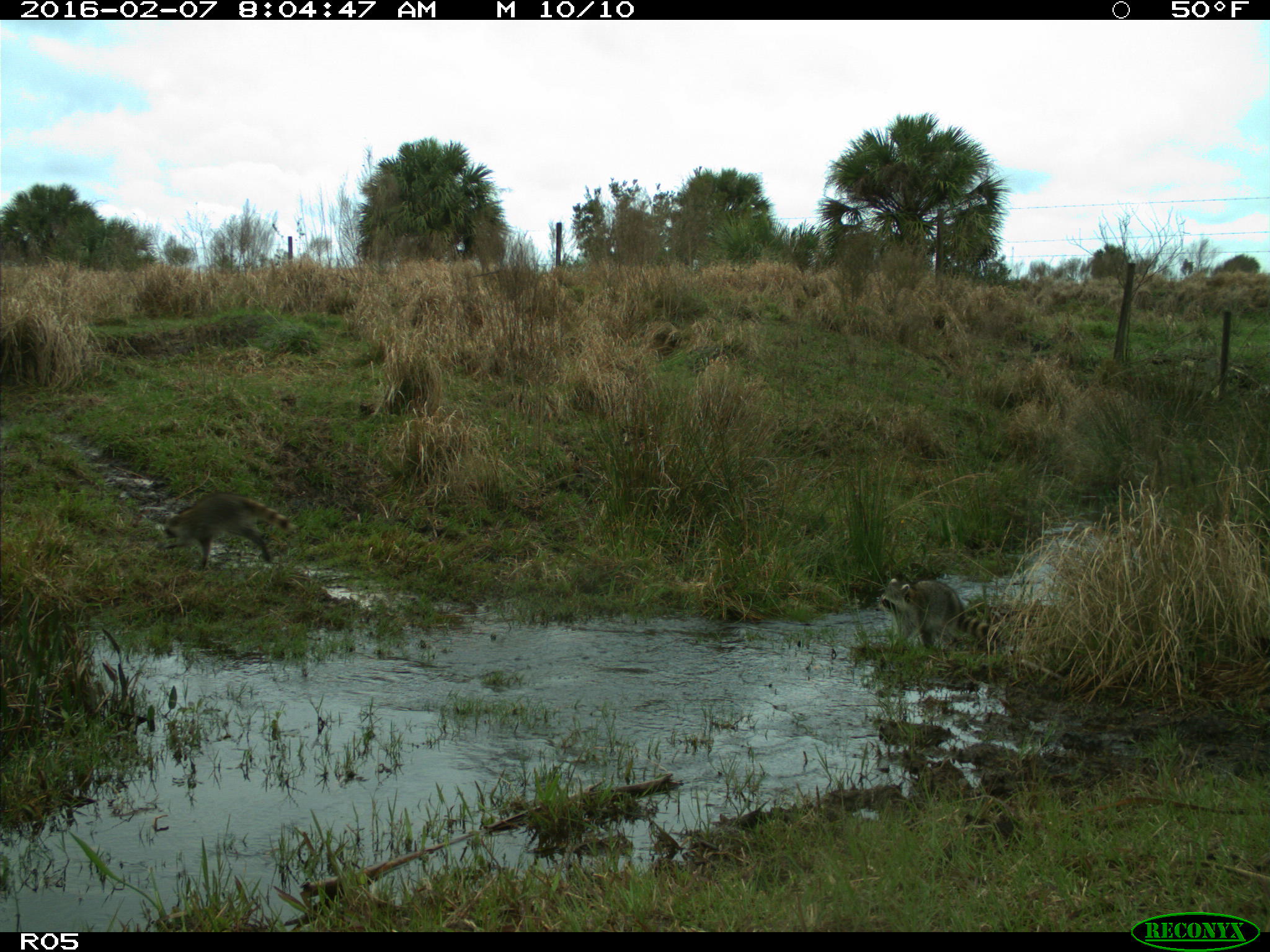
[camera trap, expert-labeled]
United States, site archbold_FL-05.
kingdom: Animalia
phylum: Chordata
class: Mammalia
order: Carnivora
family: Procyonidae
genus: Procyon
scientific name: Procyon lotor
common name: common raccoon